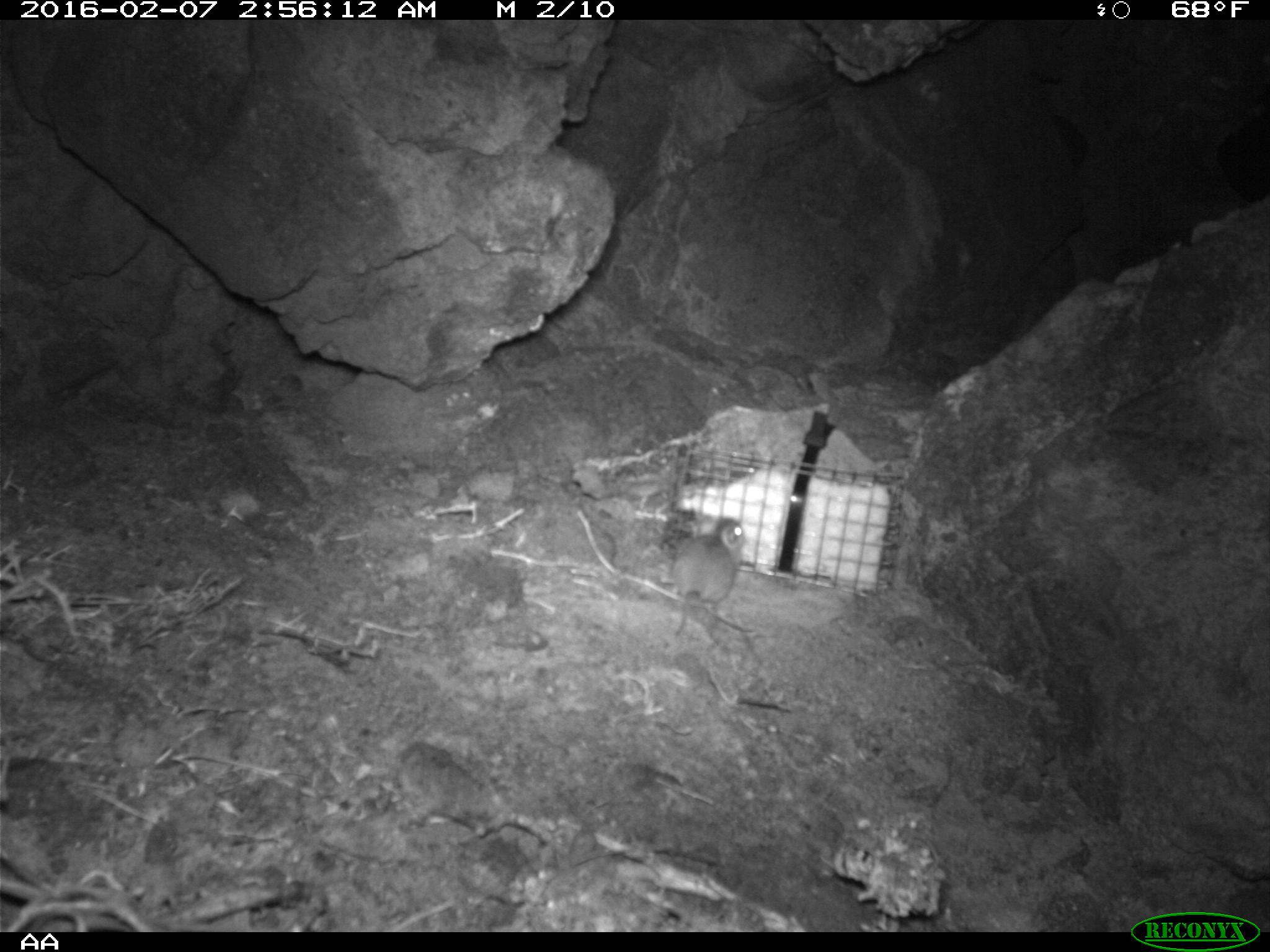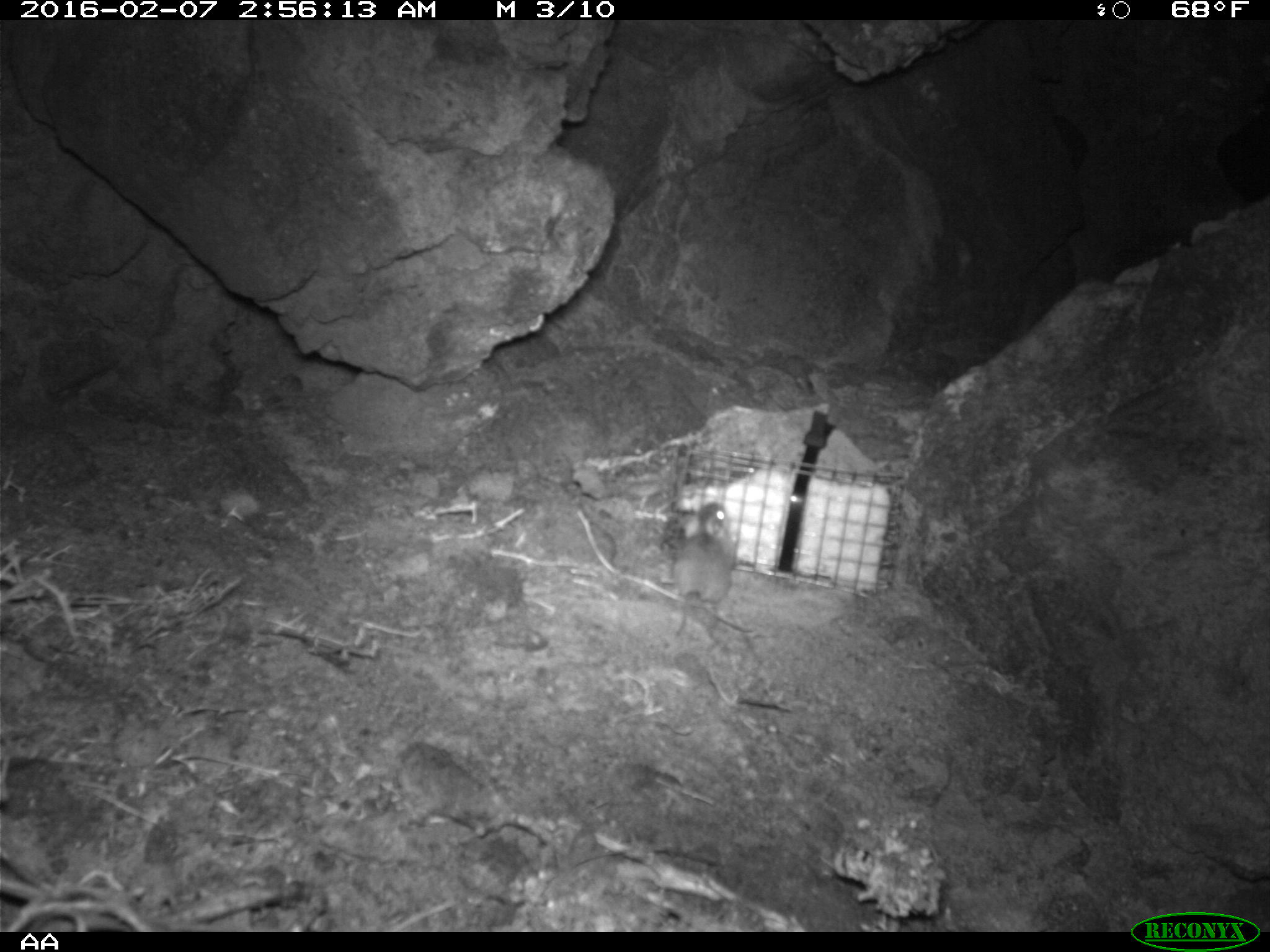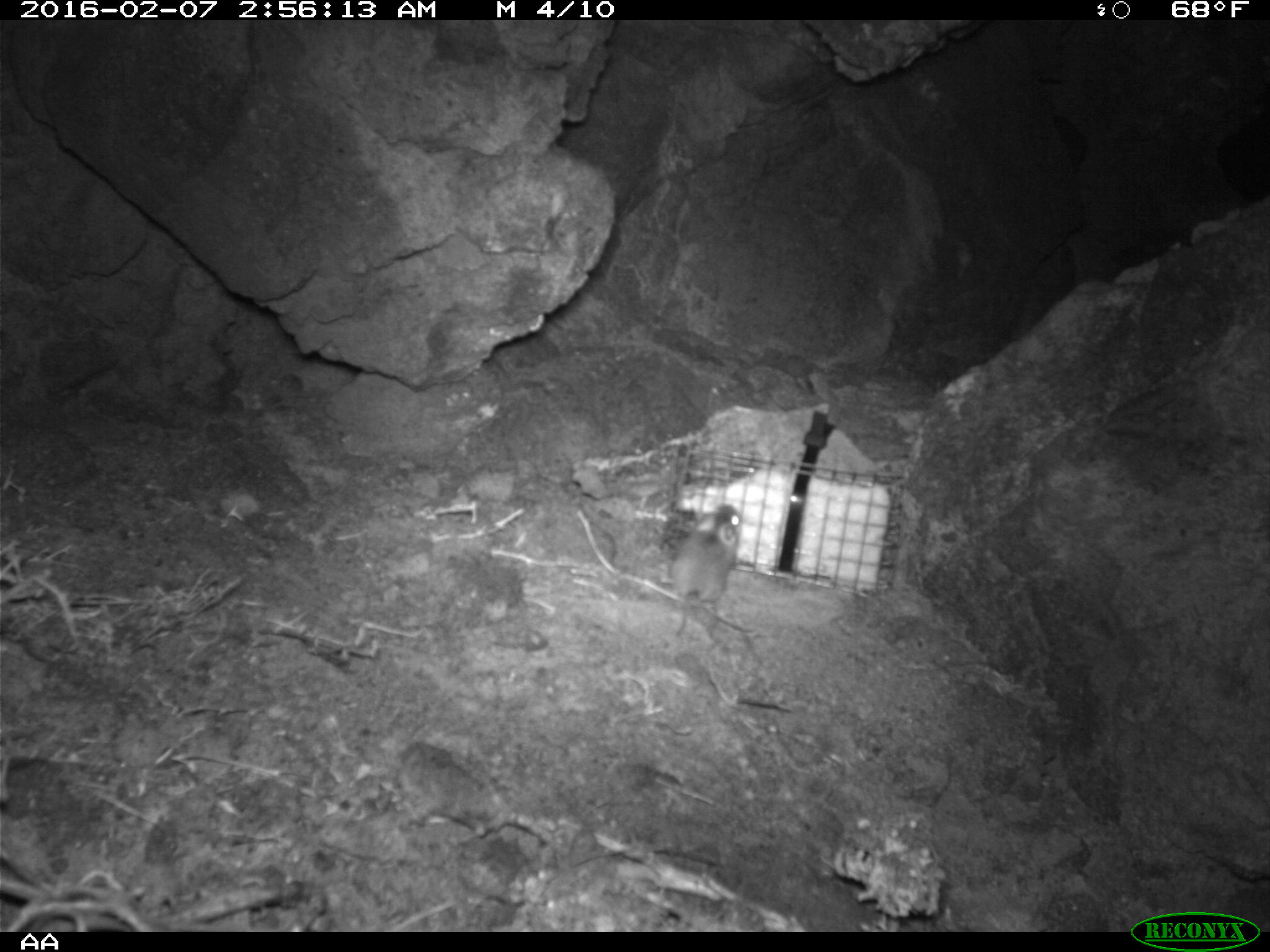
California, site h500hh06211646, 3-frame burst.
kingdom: Animalia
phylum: Chordata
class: Mammalia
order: Rodentia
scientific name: Rodentia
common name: rodent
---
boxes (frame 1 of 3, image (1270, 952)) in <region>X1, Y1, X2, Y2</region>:
rodent: <region>673, 516, 745, 636</region>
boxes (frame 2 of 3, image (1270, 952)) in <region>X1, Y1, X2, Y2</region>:
rodent: <region>670, 501, 736, 651</region>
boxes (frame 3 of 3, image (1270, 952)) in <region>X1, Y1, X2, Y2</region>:
rodent: <region>654, 503, 742, 640</region>